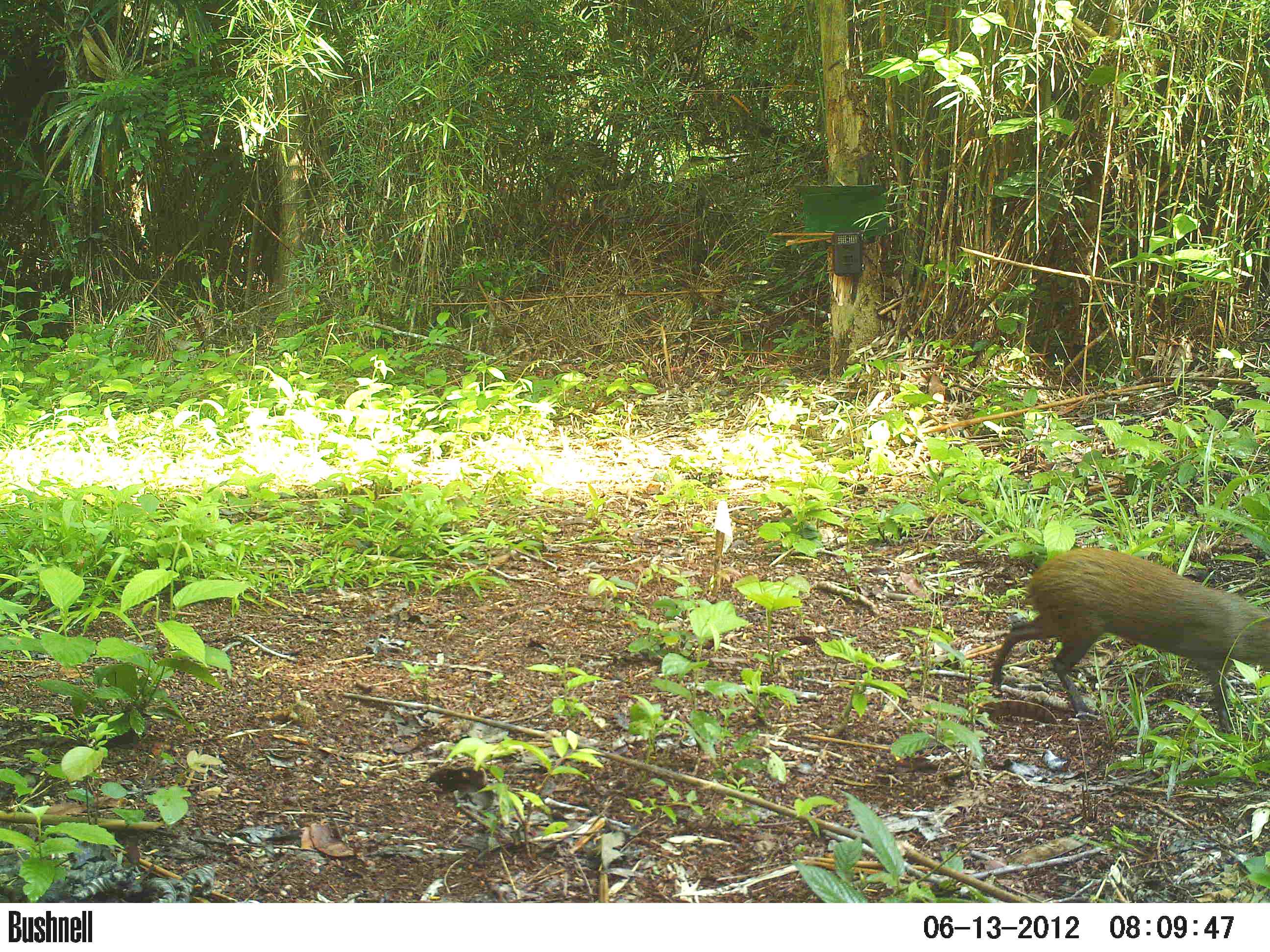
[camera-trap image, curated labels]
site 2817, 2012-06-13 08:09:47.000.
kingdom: Animalia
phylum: Chordata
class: Aves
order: Galliformes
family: Cracidae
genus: Crax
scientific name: Crax rubra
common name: great curassow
Crax rubra (great curassow), count 2, age adult, sex female.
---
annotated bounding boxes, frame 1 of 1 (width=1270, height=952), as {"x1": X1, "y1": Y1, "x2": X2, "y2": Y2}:
crax rubra: {"x1": 988, "y1": 546, "x2": 1270, "y2": 733}